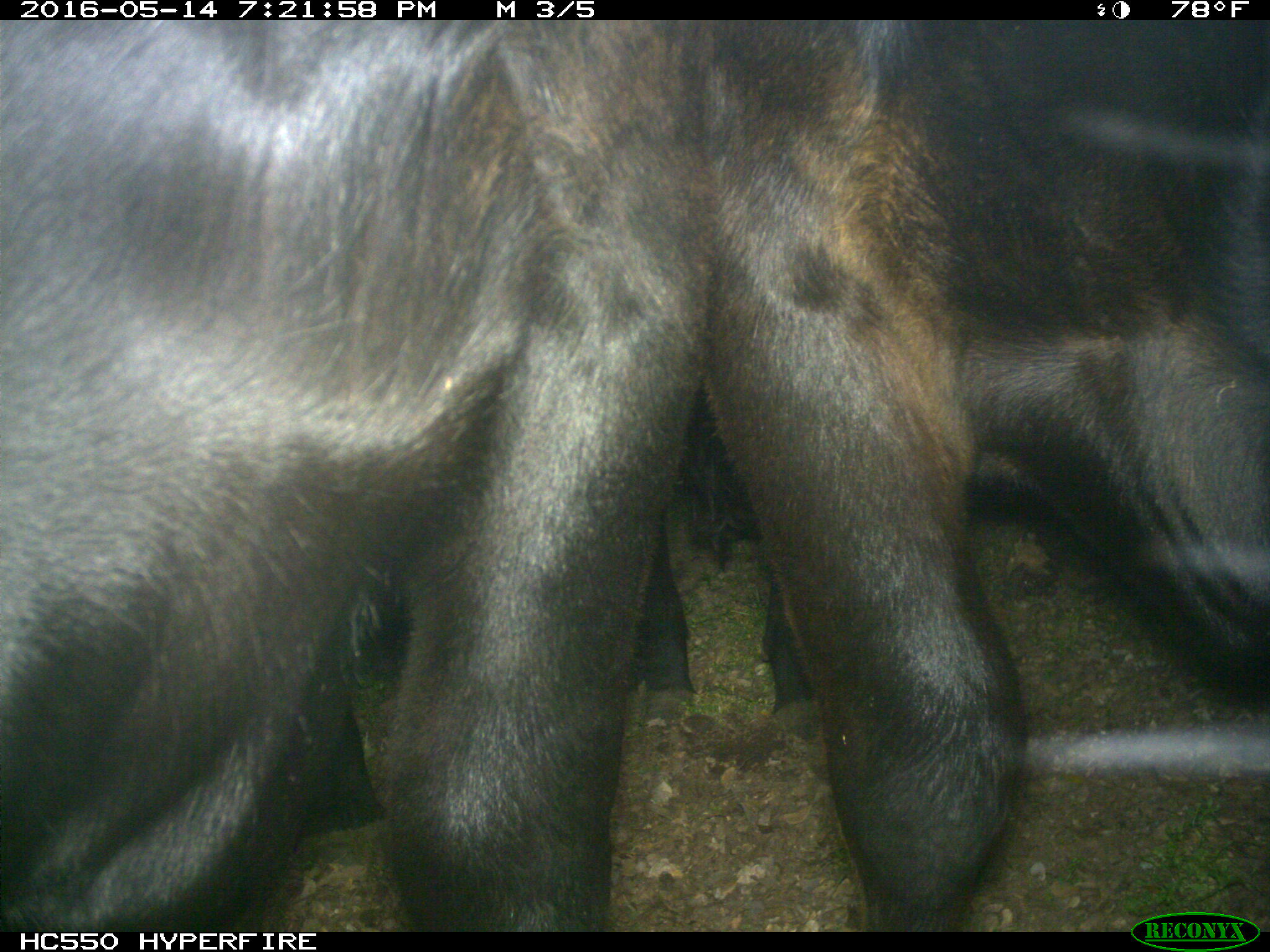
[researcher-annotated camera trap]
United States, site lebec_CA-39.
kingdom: Animalia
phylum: Chordata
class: Mammalia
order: Artiodactyla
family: Bovidae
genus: Bos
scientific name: Bos taurus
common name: domestic cow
Bos taurus (domestic cow).